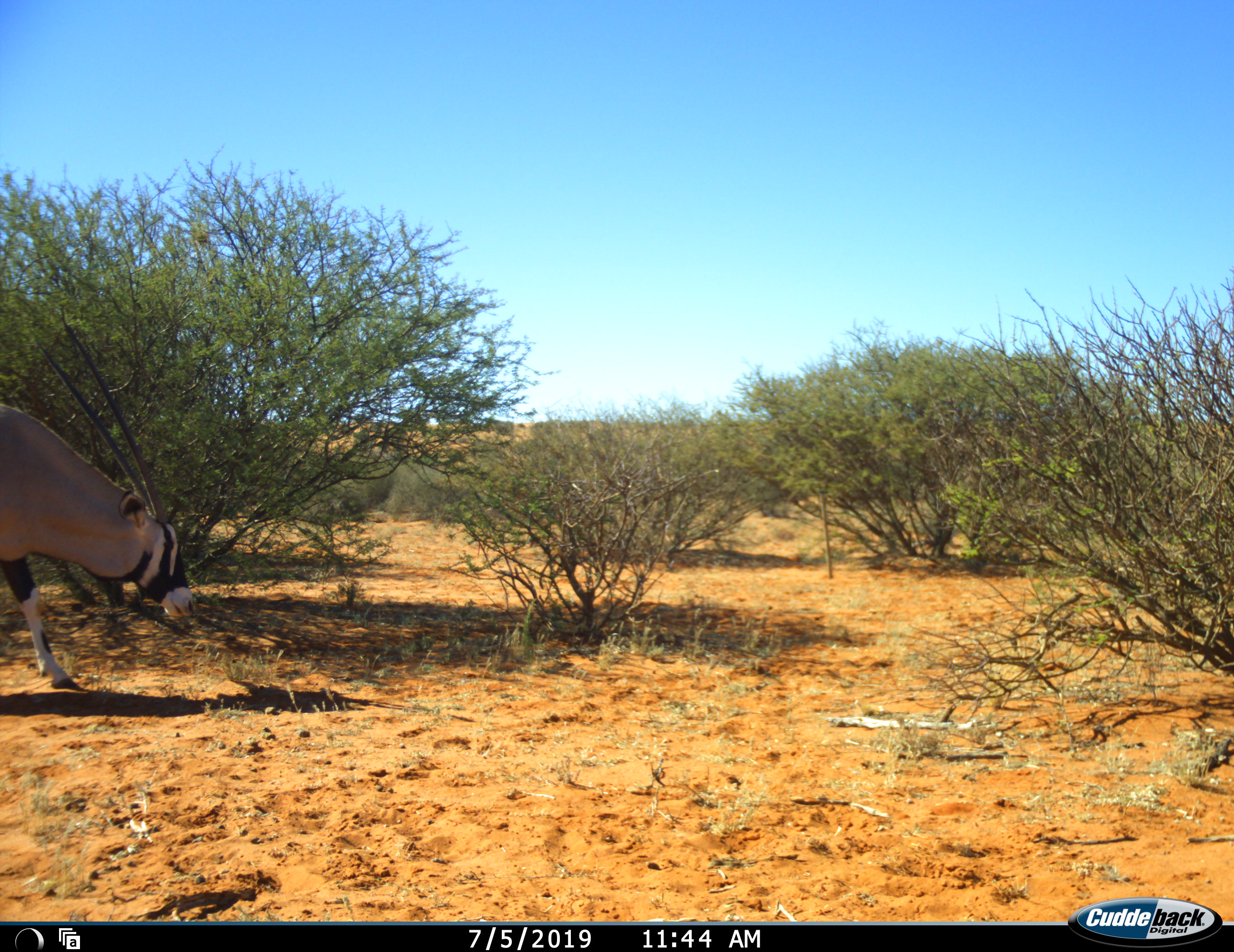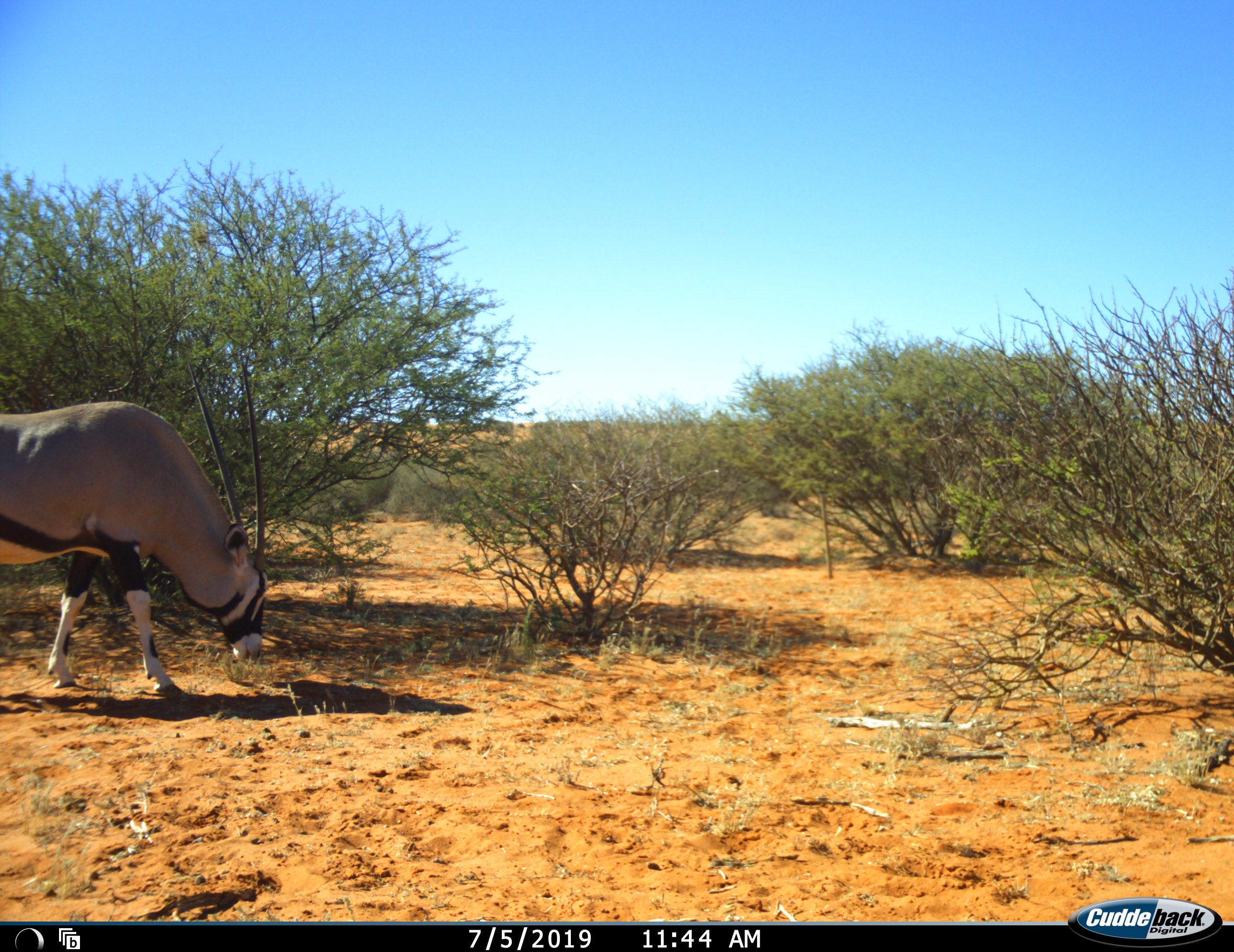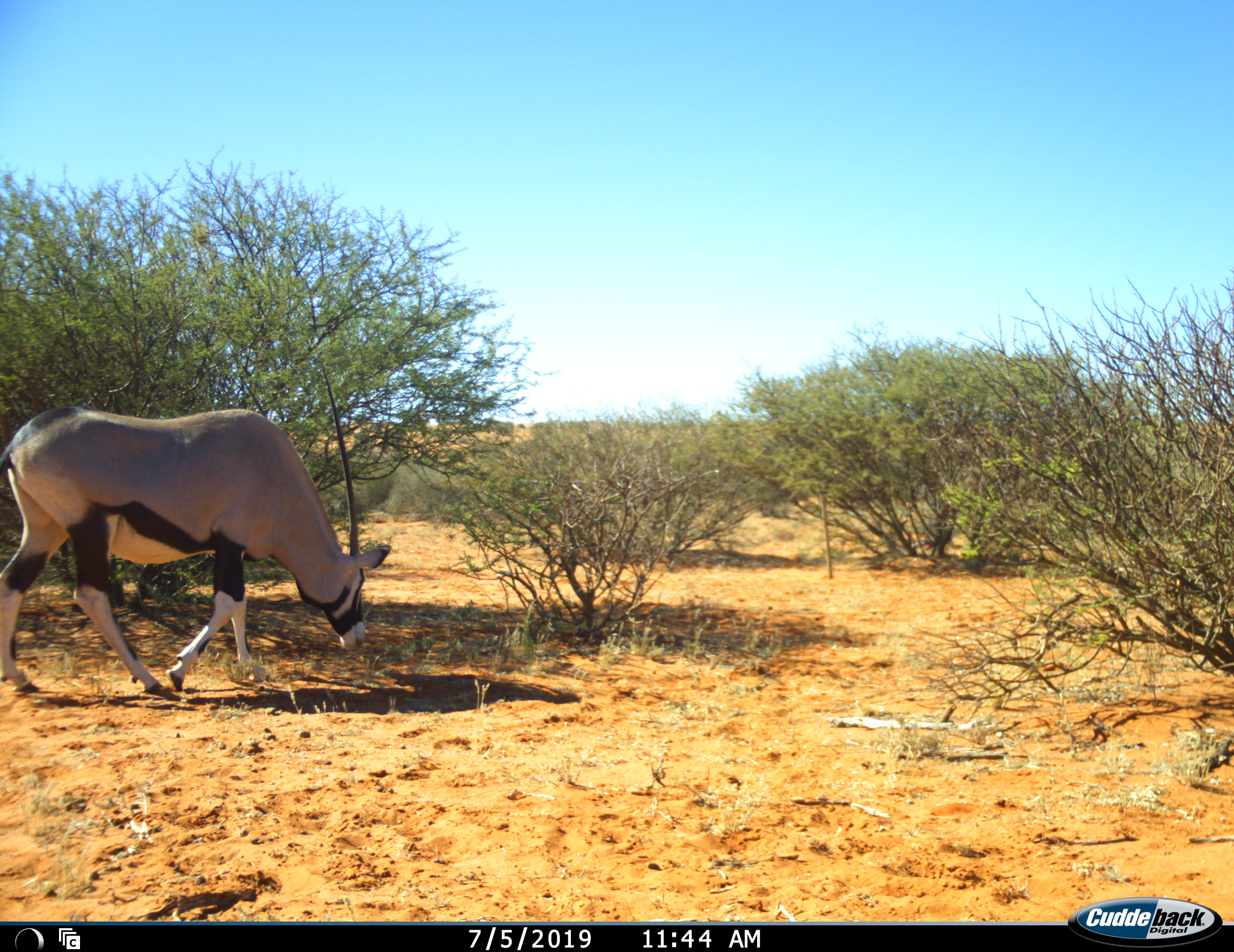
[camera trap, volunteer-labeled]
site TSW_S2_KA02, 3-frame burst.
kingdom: Animalia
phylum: Chordata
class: Mammalia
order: Artiodactyla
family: Bovidae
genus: Oryx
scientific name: Oryx gazella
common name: gemsbok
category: oryx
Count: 1.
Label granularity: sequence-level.